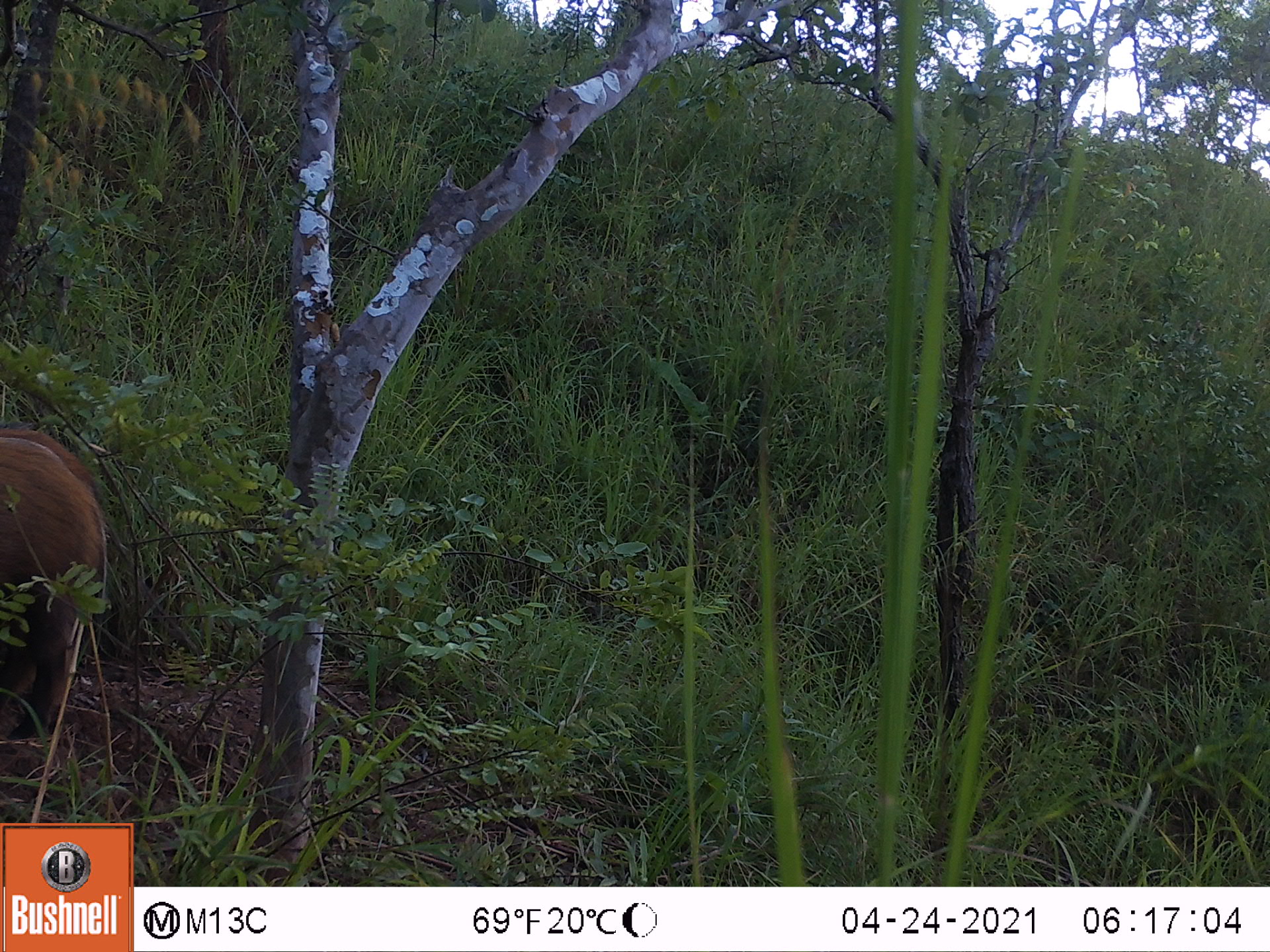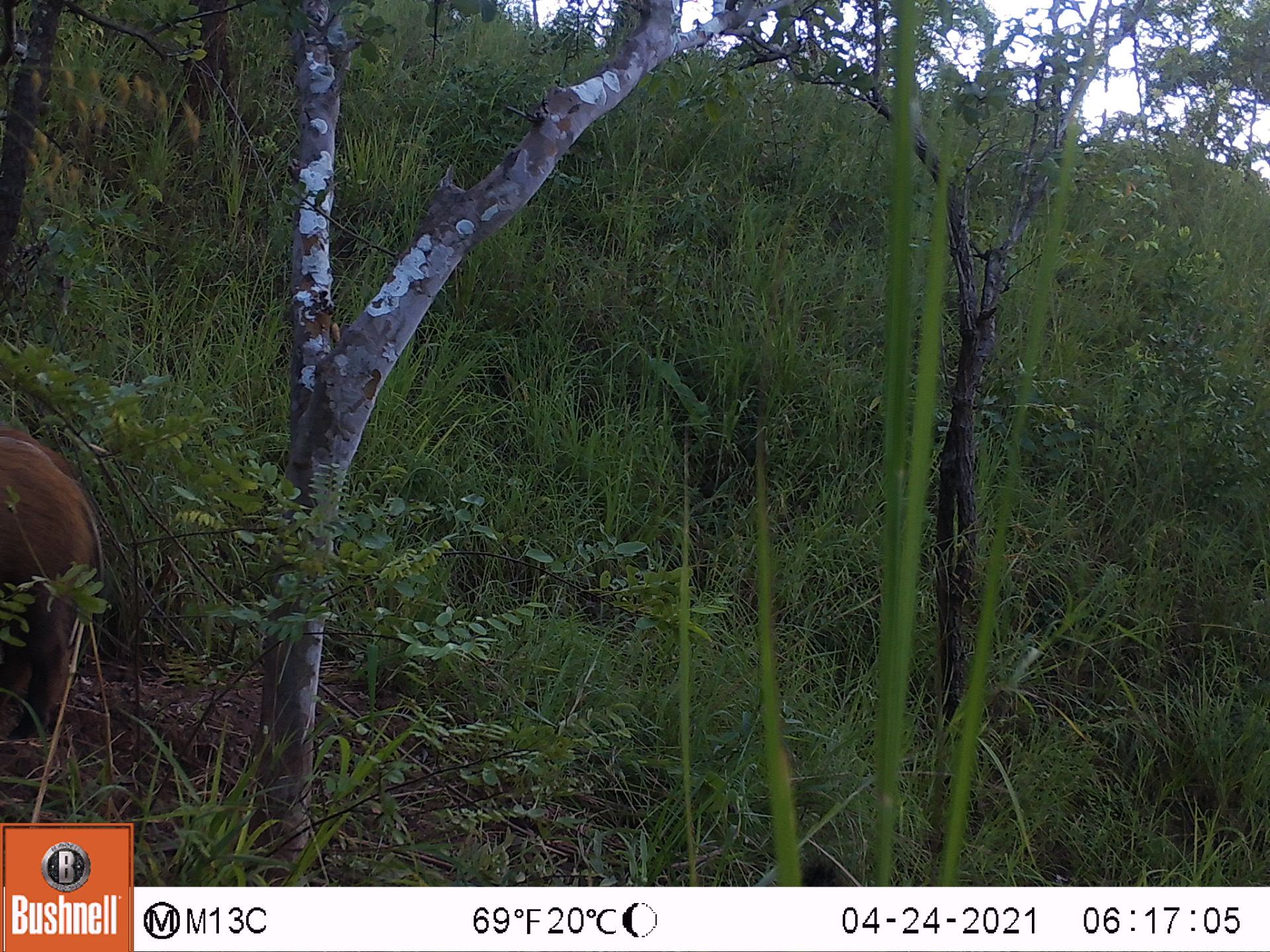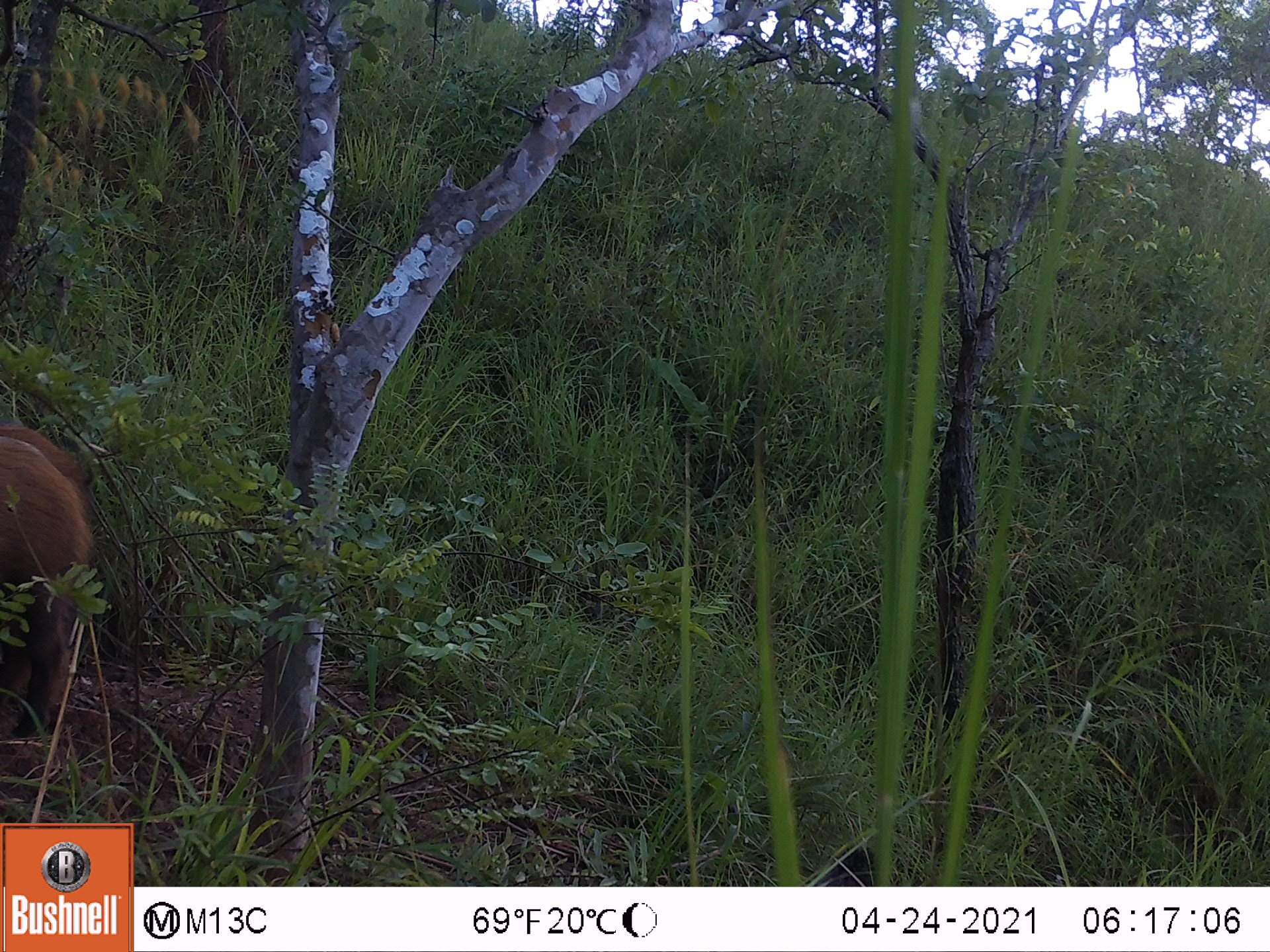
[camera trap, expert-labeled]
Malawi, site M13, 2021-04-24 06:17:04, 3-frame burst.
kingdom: Animalia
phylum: Chordata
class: Mammalia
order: Artiodactyla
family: Suidae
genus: Potamochoerus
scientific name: Potamochoerus larvatus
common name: bushpig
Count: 1.